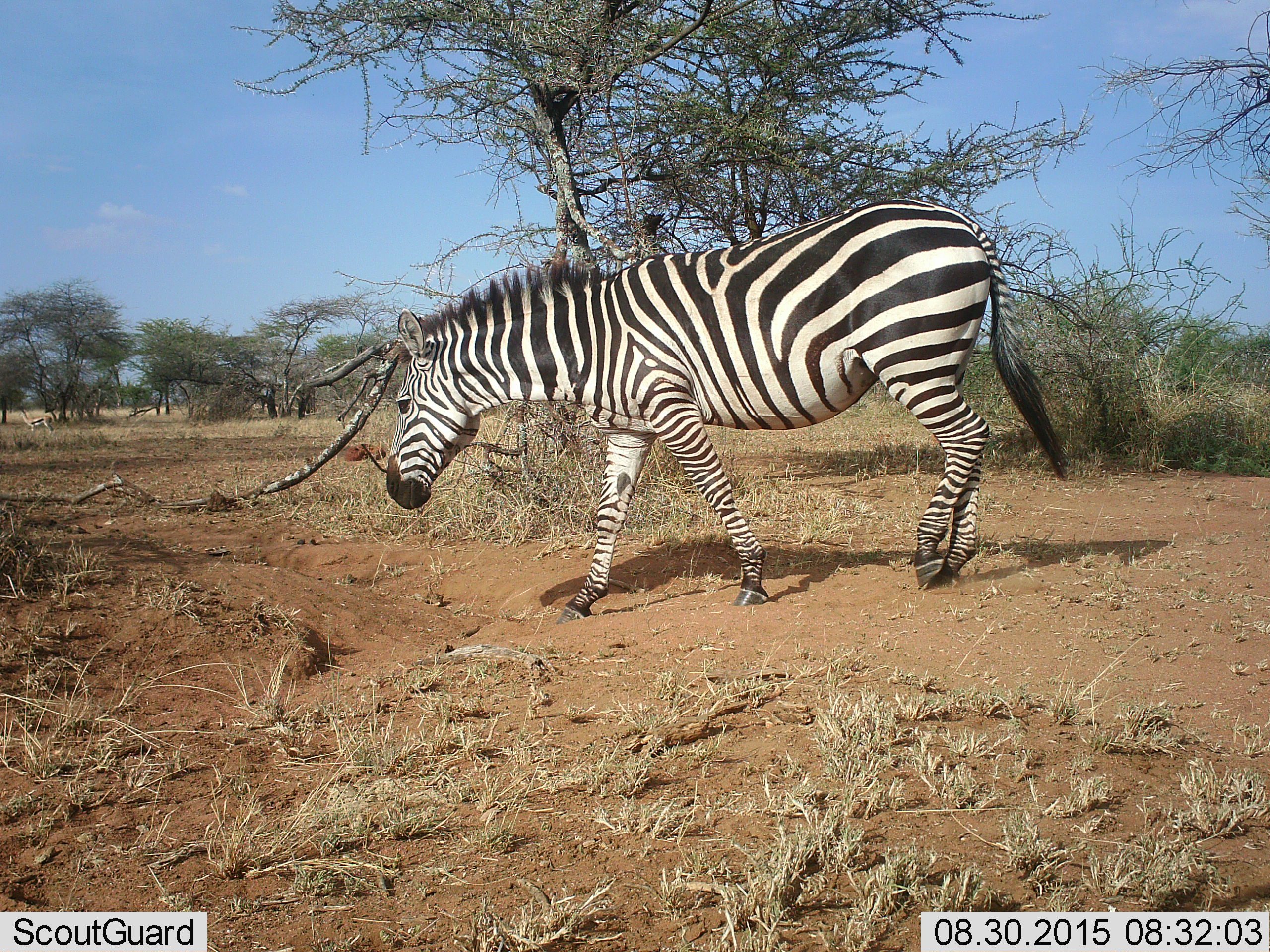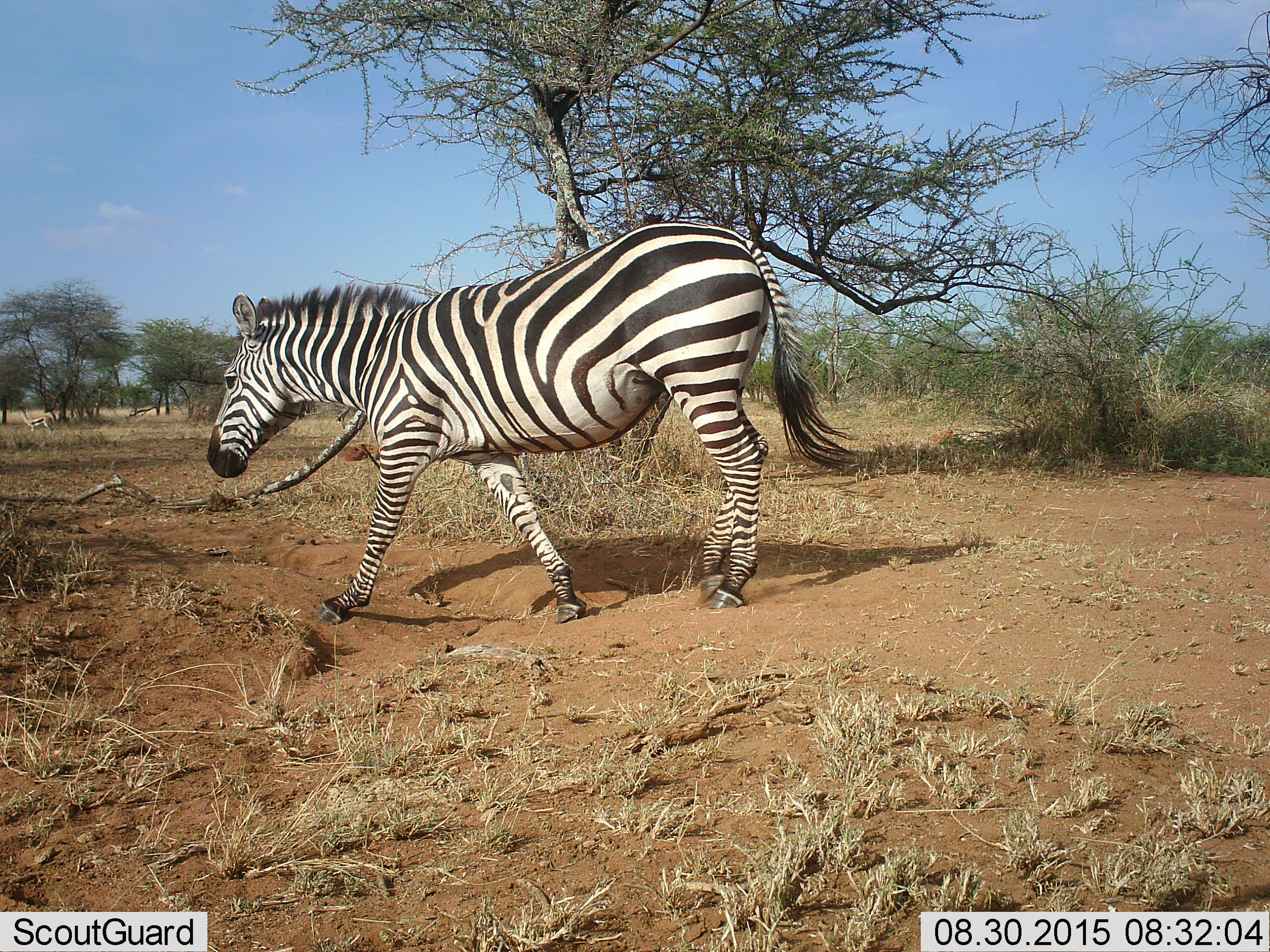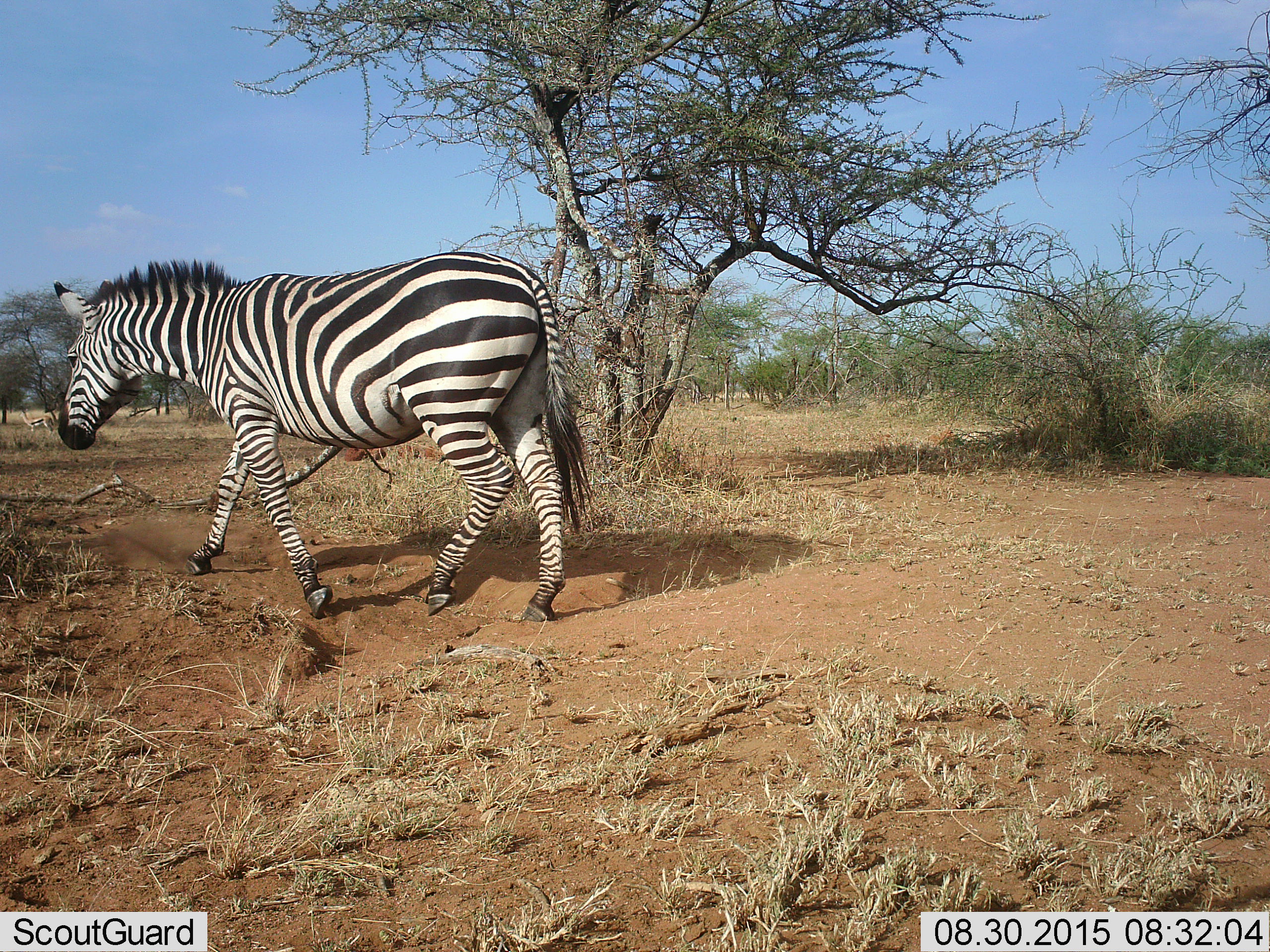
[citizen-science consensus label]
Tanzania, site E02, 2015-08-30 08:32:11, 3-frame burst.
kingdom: Animalia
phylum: Chordata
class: Mammalia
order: Perissodactyla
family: Equidae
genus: Equus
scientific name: Equus quagga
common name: plains zebra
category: zebra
Zebra (plains zebra) (Equus quagga), count 1. Behavior (volunteer vote fractions): standing 0%, resting 0%, moving 100%, interacting 0%. Young present (vote fraction): 0%. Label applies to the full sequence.